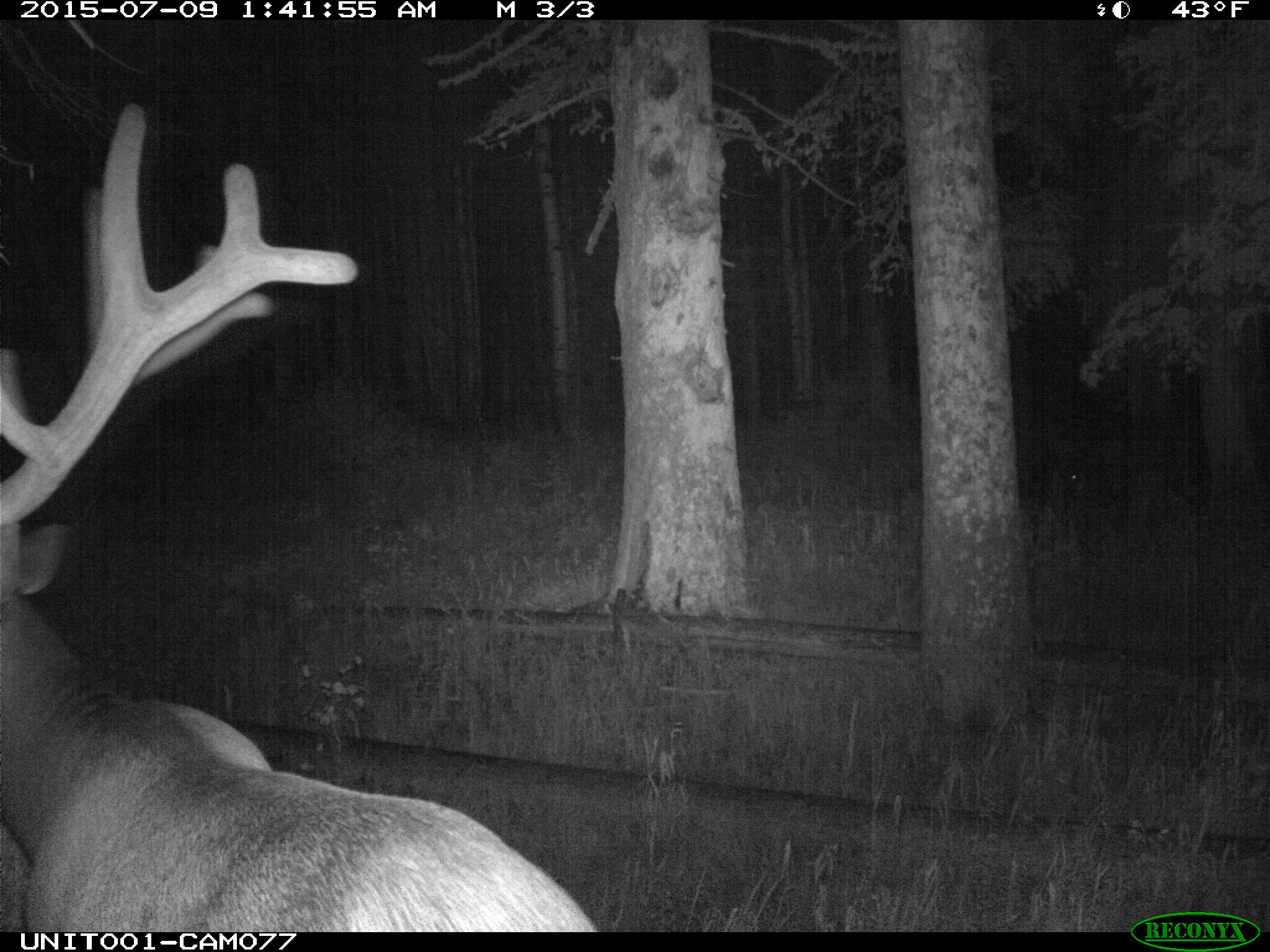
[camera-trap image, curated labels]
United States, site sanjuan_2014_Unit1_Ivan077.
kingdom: Animalia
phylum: Chordata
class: Mammalia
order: Artiodactyla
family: Cervidae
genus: Cervus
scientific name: Cervus elaphus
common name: red deer